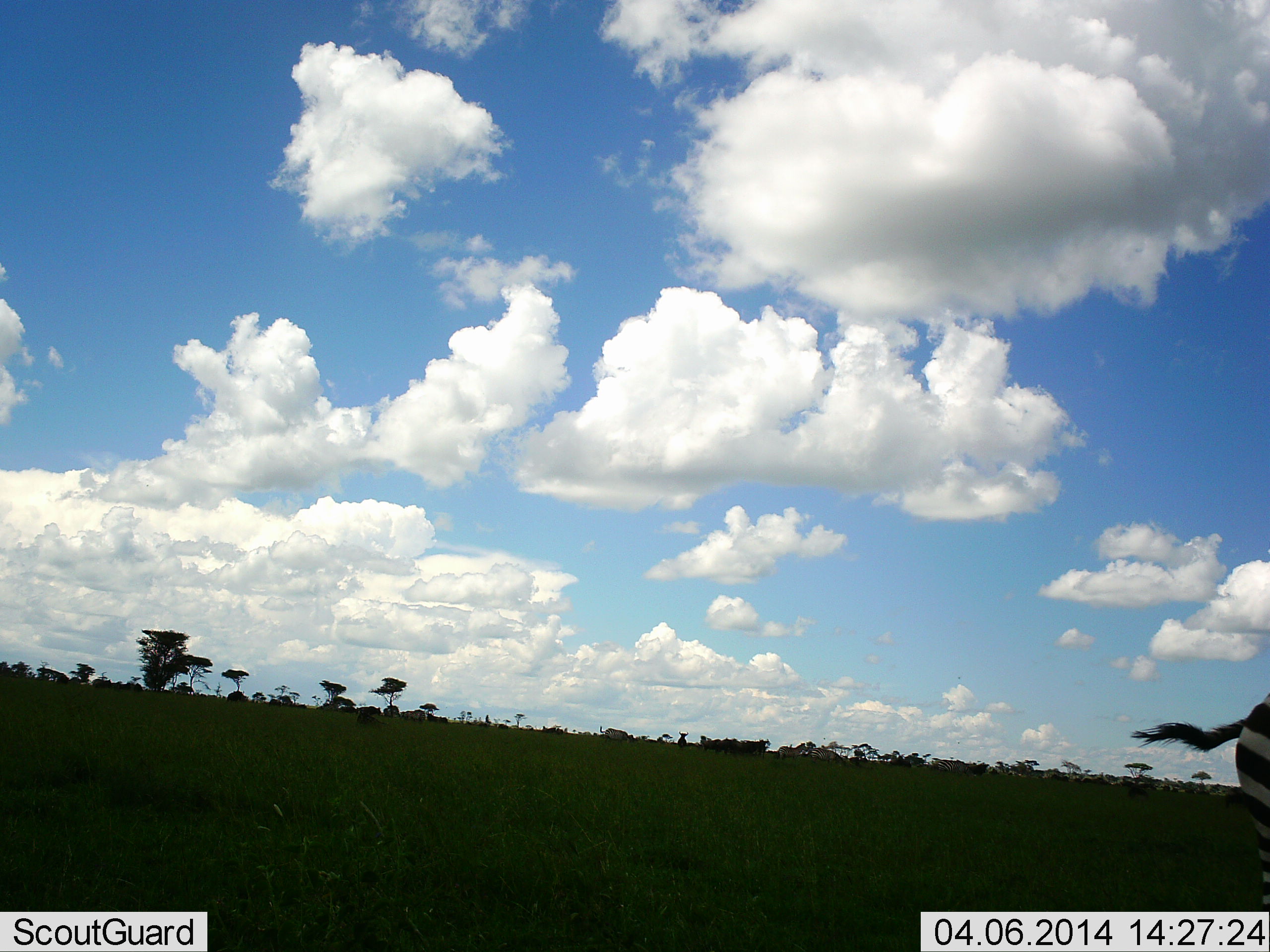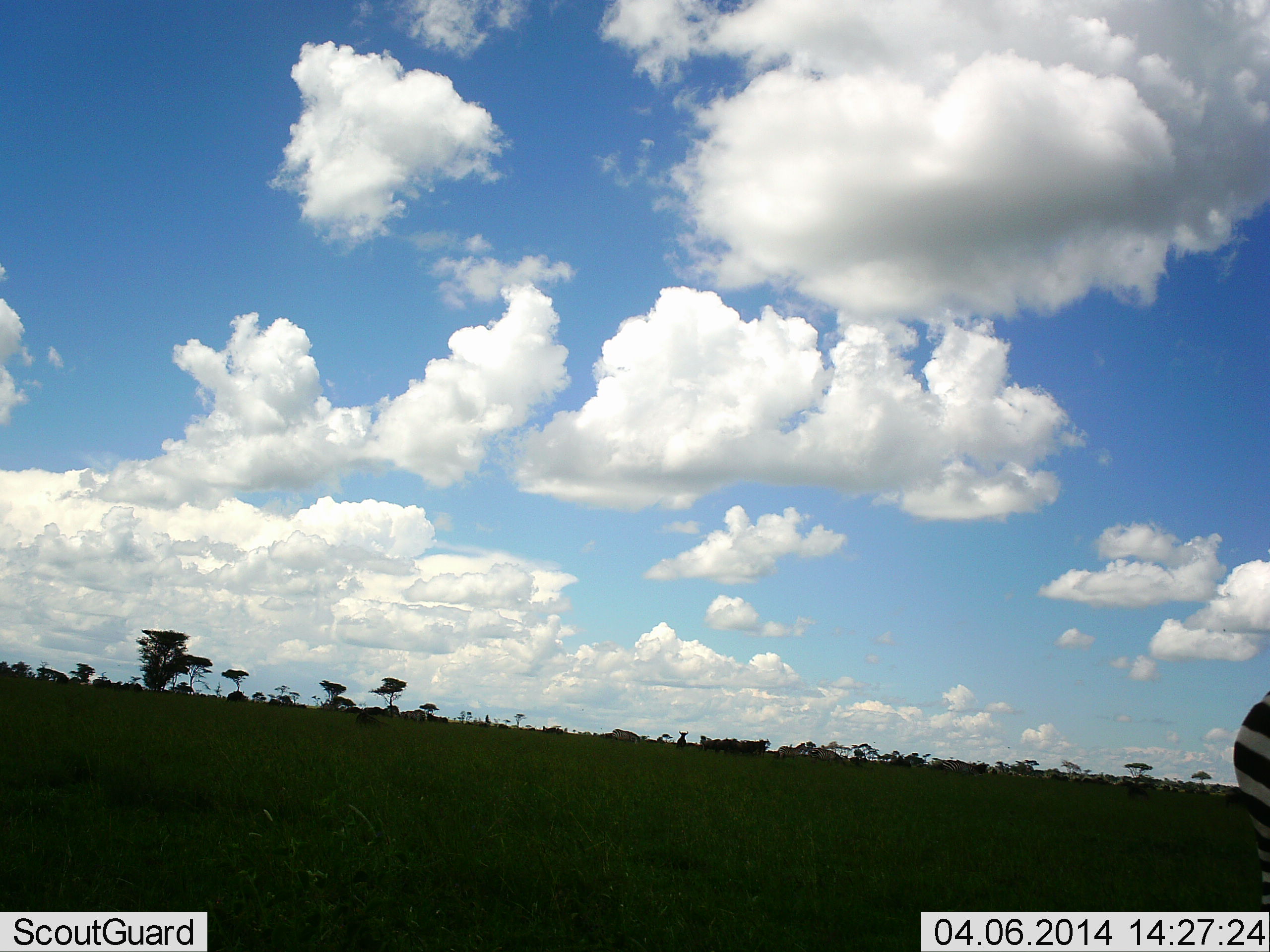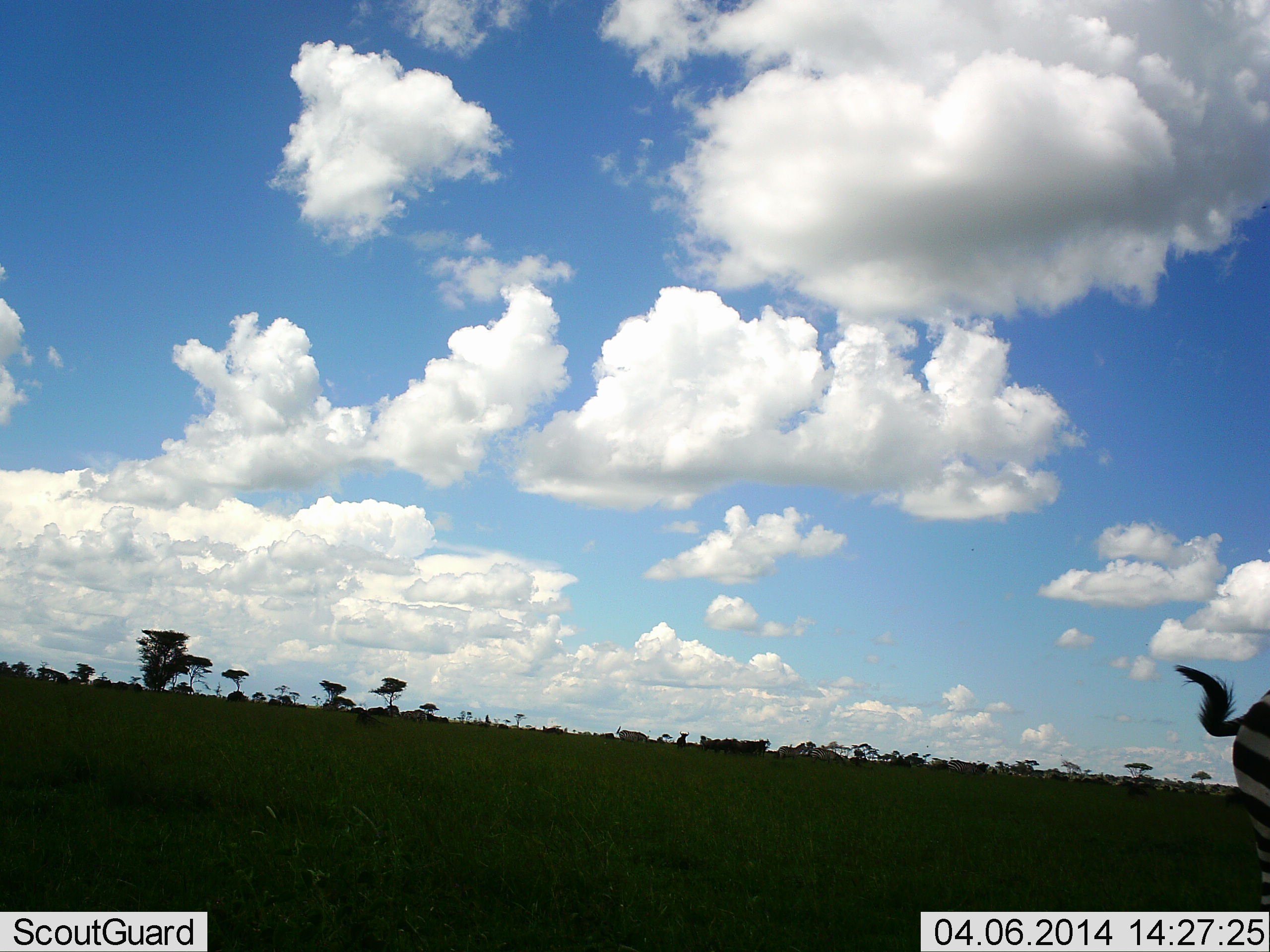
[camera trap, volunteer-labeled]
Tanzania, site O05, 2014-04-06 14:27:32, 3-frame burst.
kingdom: Animalia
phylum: Chordata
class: Mammalia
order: Perissodactyla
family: Equidae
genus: Equus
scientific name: Equus quagga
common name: plains zebra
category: zebra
Zebra (plains zebra) (Equus quagga), count 1. Behavior (volunteer vote fractions): standing 88%, resting 0%, moving 19%, interacting 0%. Young present (vote fraction): 0%. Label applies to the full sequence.